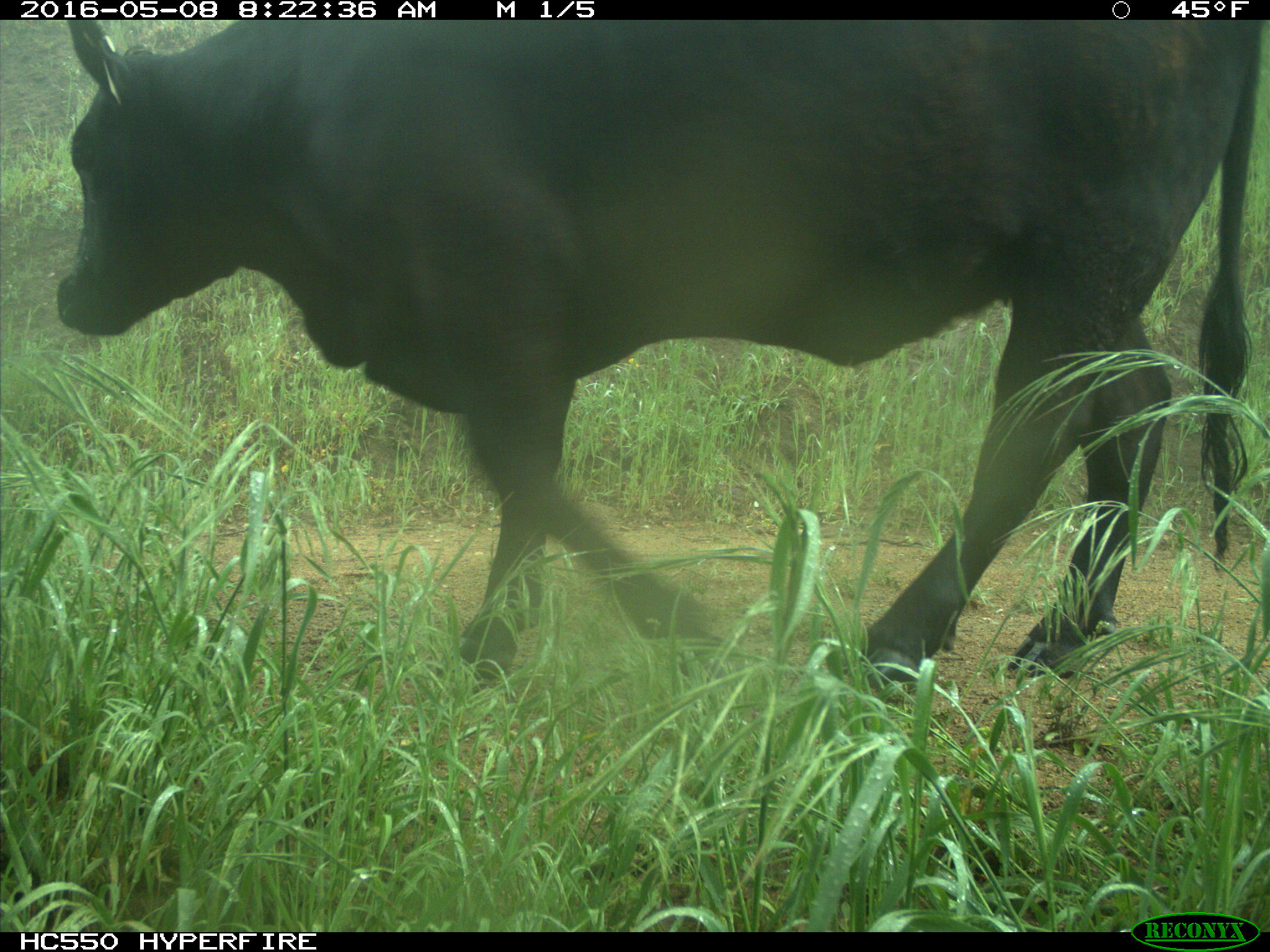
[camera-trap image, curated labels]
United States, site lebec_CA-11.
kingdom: Animalia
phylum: Chordata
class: Mammalia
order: Artiodactyla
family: Bovidae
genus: Bos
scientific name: Bos taurus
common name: domestic cow